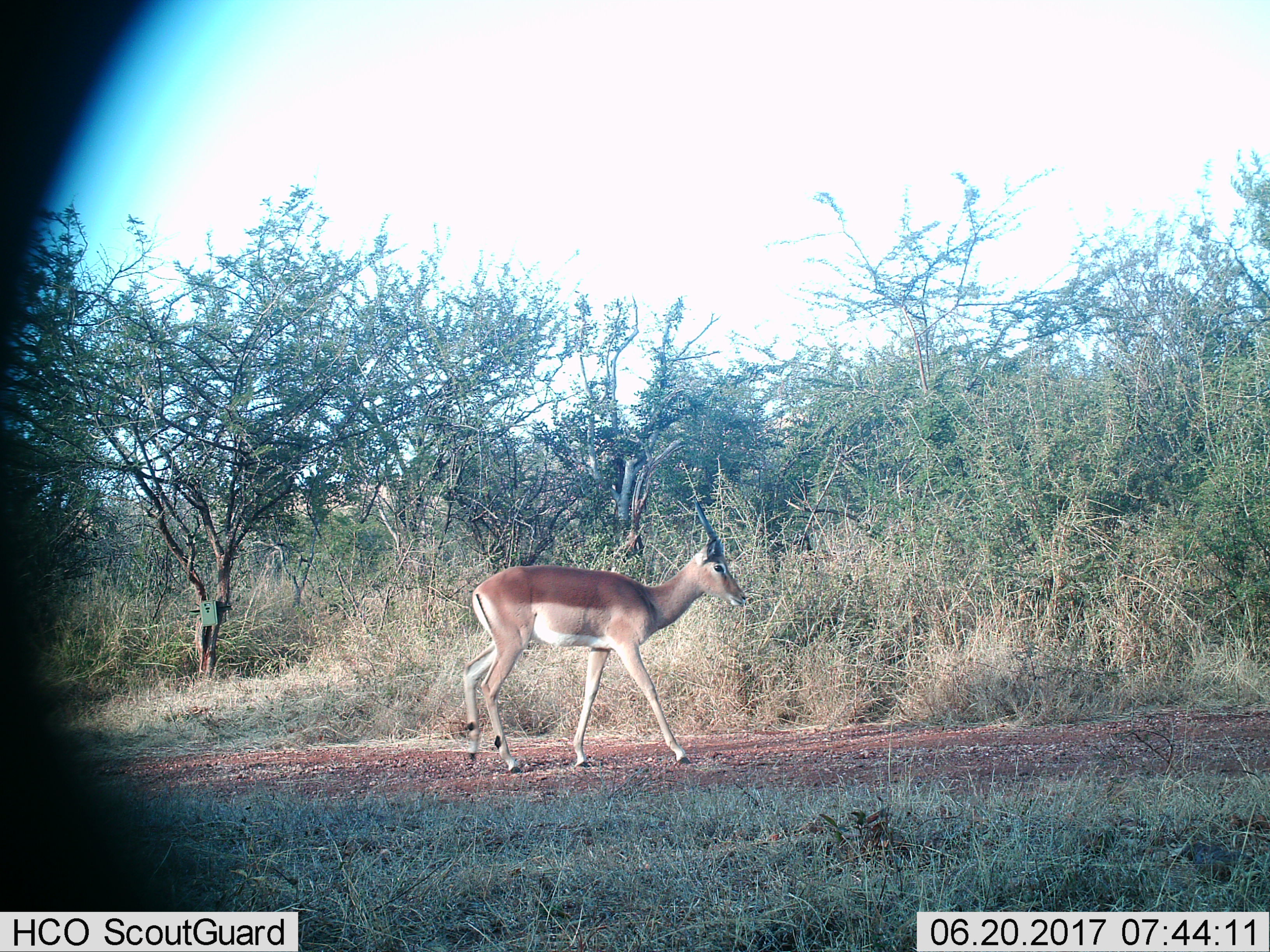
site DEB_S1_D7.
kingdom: Animalia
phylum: Chordata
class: Mammalia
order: Artiodactyla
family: Bovidae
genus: Aepyceros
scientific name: Aepyceros melampus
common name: impala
Impala (Aepyceros melampus), count 1. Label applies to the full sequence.